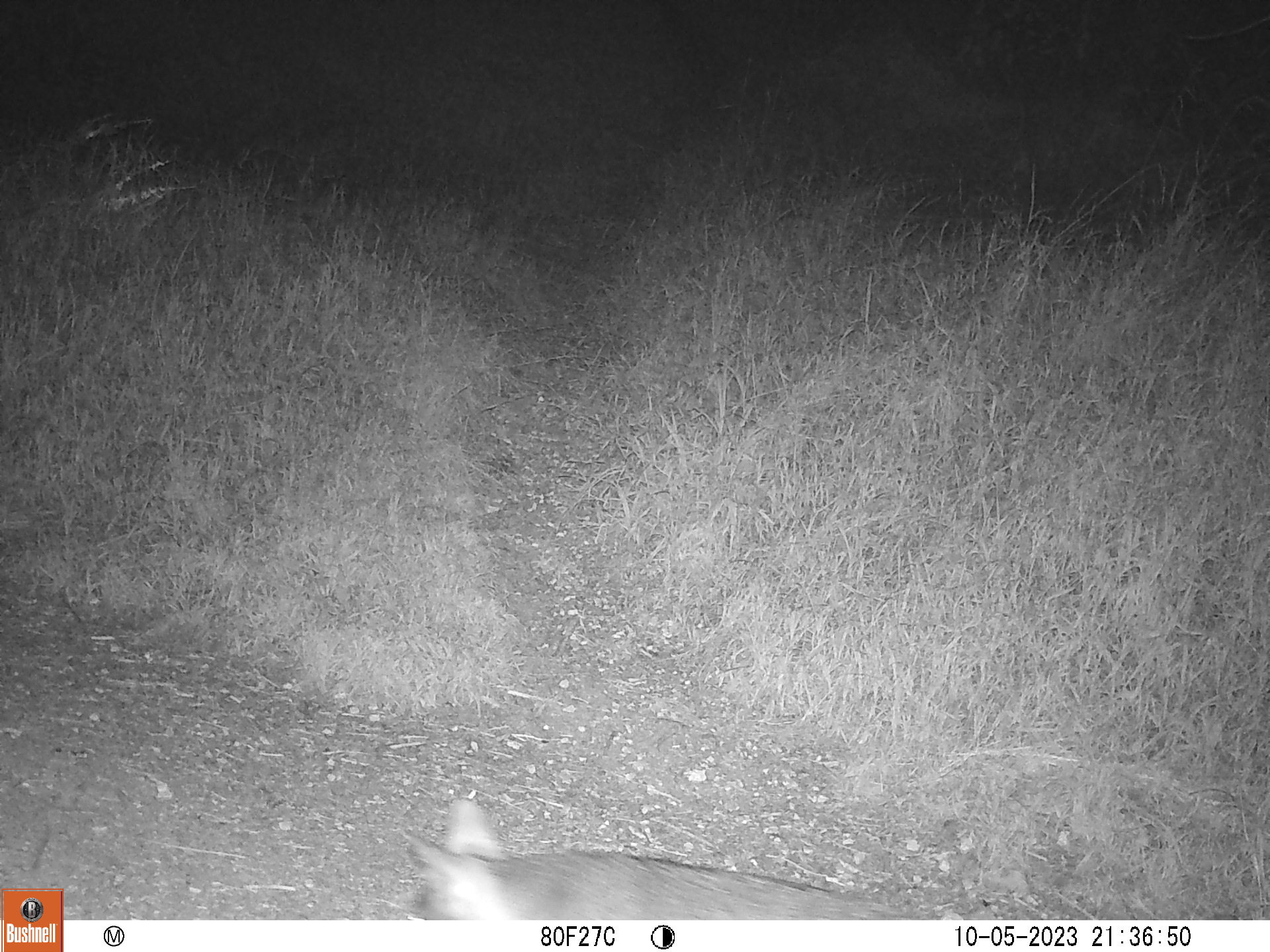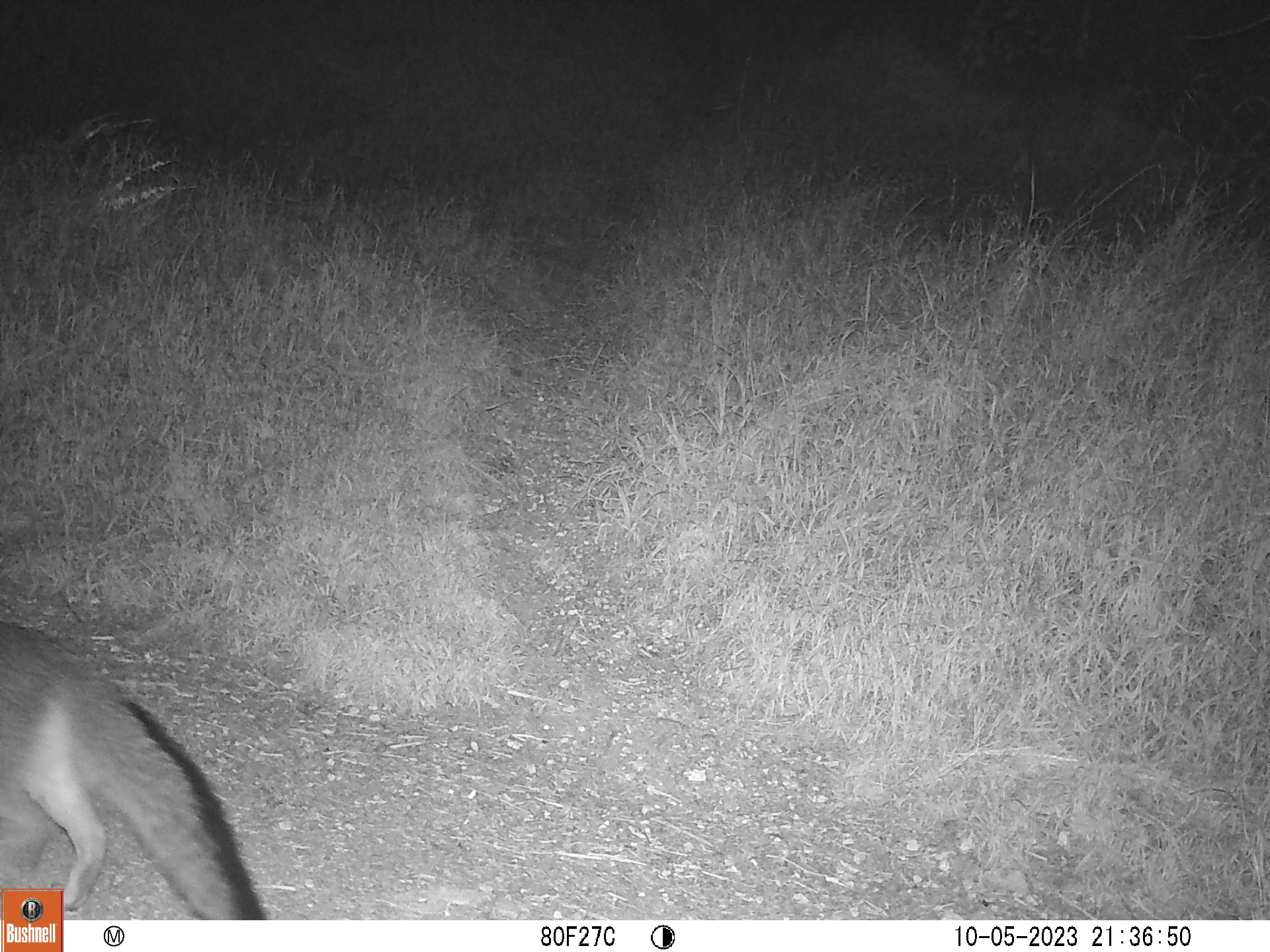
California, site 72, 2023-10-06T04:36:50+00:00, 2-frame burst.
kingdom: Animalia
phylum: Chordata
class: Mammalia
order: Carnivora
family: Canidae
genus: Urocyon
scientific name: Urocyon cinereoargenteus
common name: gray fox